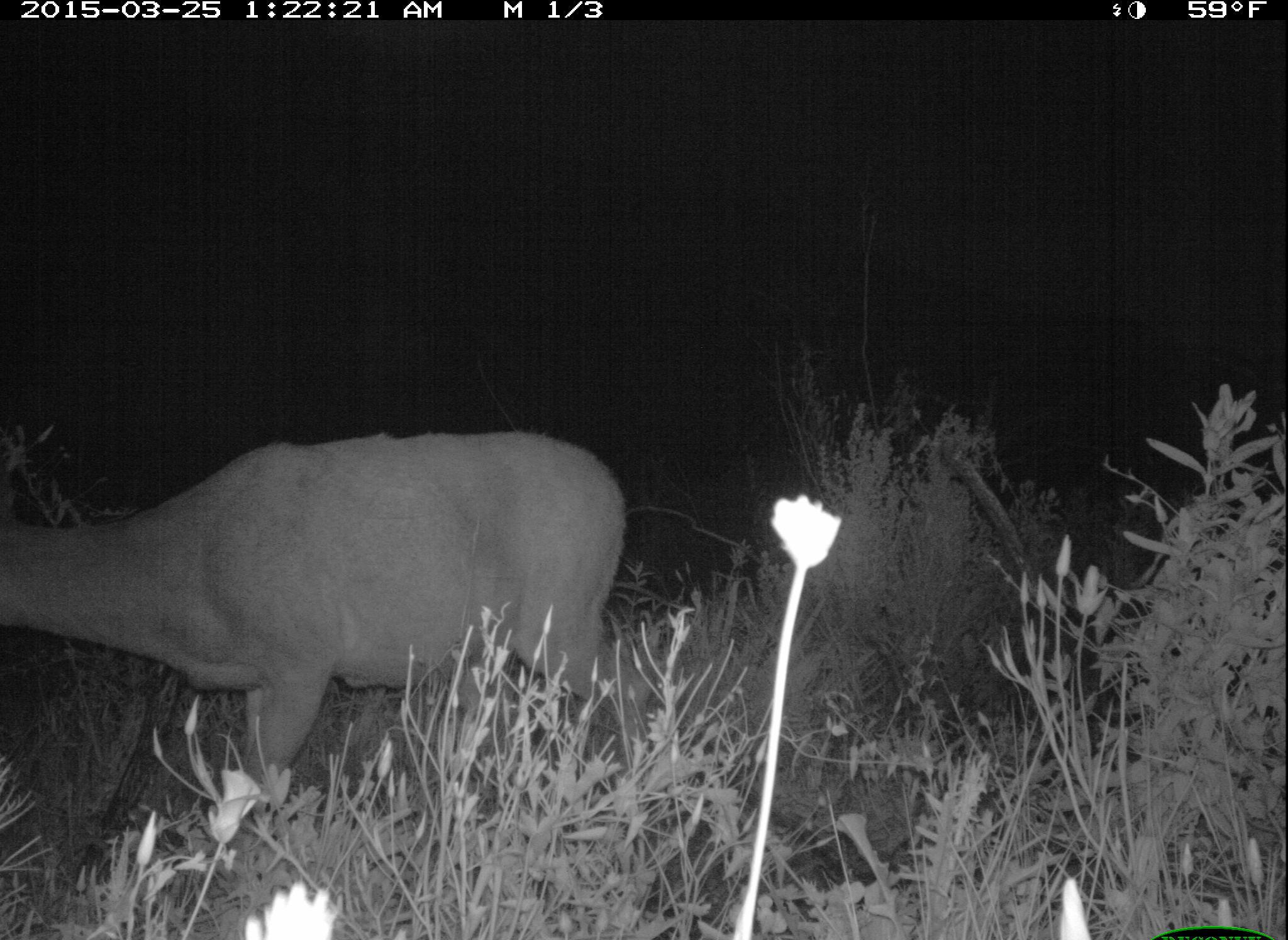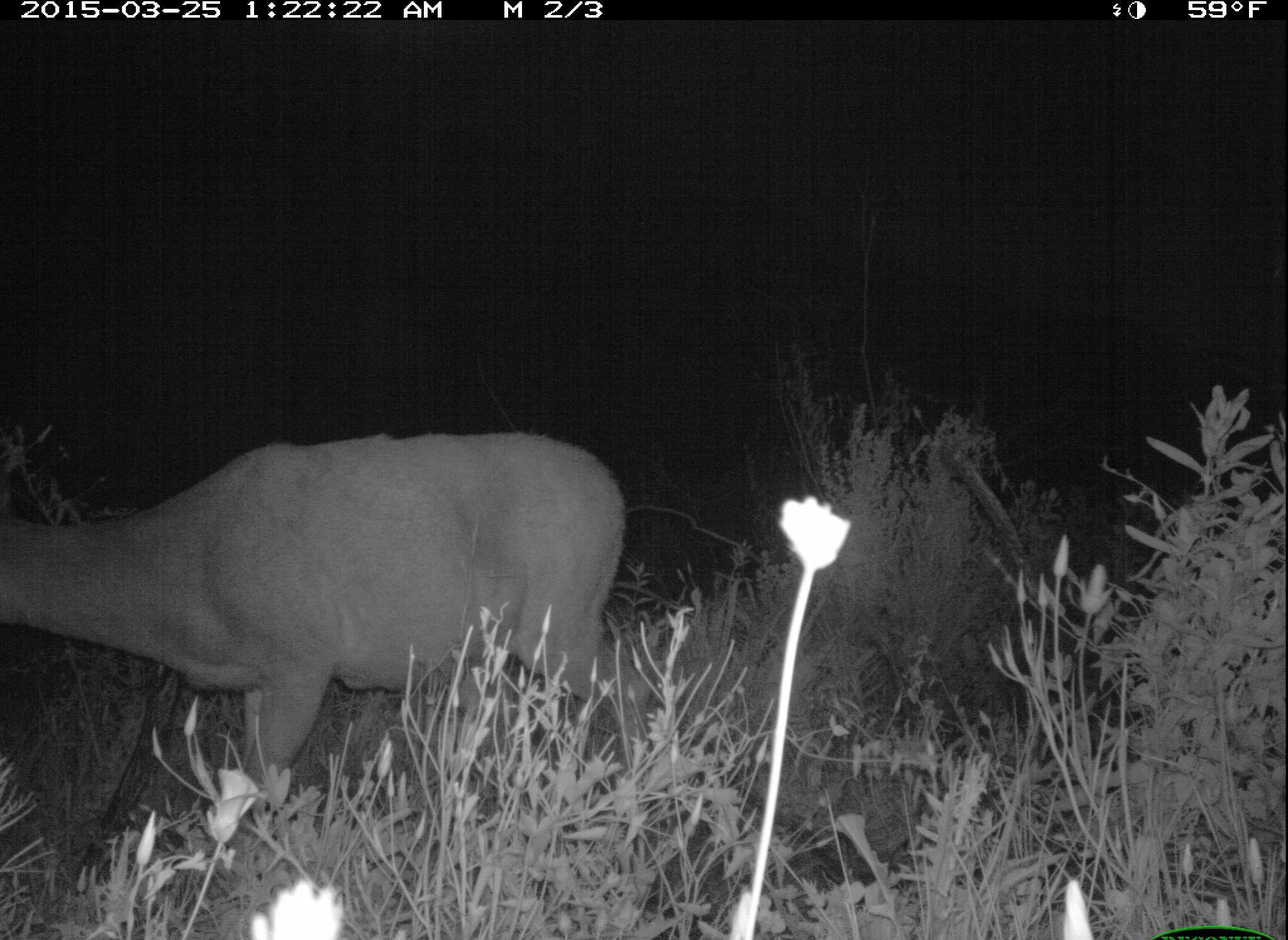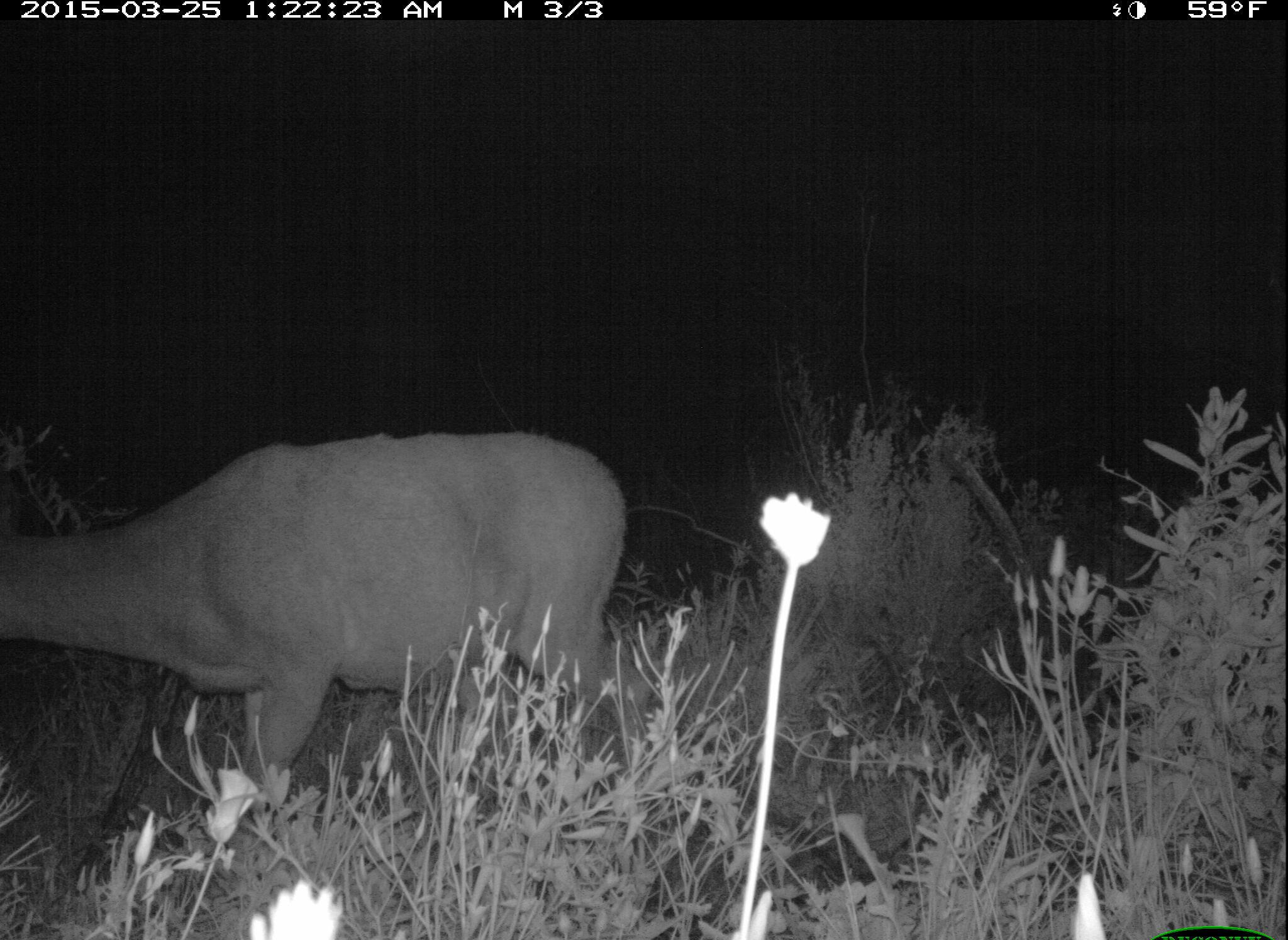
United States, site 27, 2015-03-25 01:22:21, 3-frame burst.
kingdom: Animalia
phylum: Chordata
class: Mammalia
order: Artiodactyla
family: Cervidae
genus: Odocoileus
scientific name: Odocoileus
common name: deer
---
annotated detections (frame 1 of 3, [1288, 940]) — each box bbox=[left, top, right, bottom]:
deer: bbox=[0, 433, 650, 871]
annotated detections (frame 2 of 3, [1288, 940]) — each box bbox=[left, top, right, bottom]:
deer: bbox=[0, 431, 652, 845]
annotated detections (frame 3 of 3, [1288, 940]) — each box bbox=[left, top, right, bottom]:
deer: bbox=[0, 430, 654, 863]